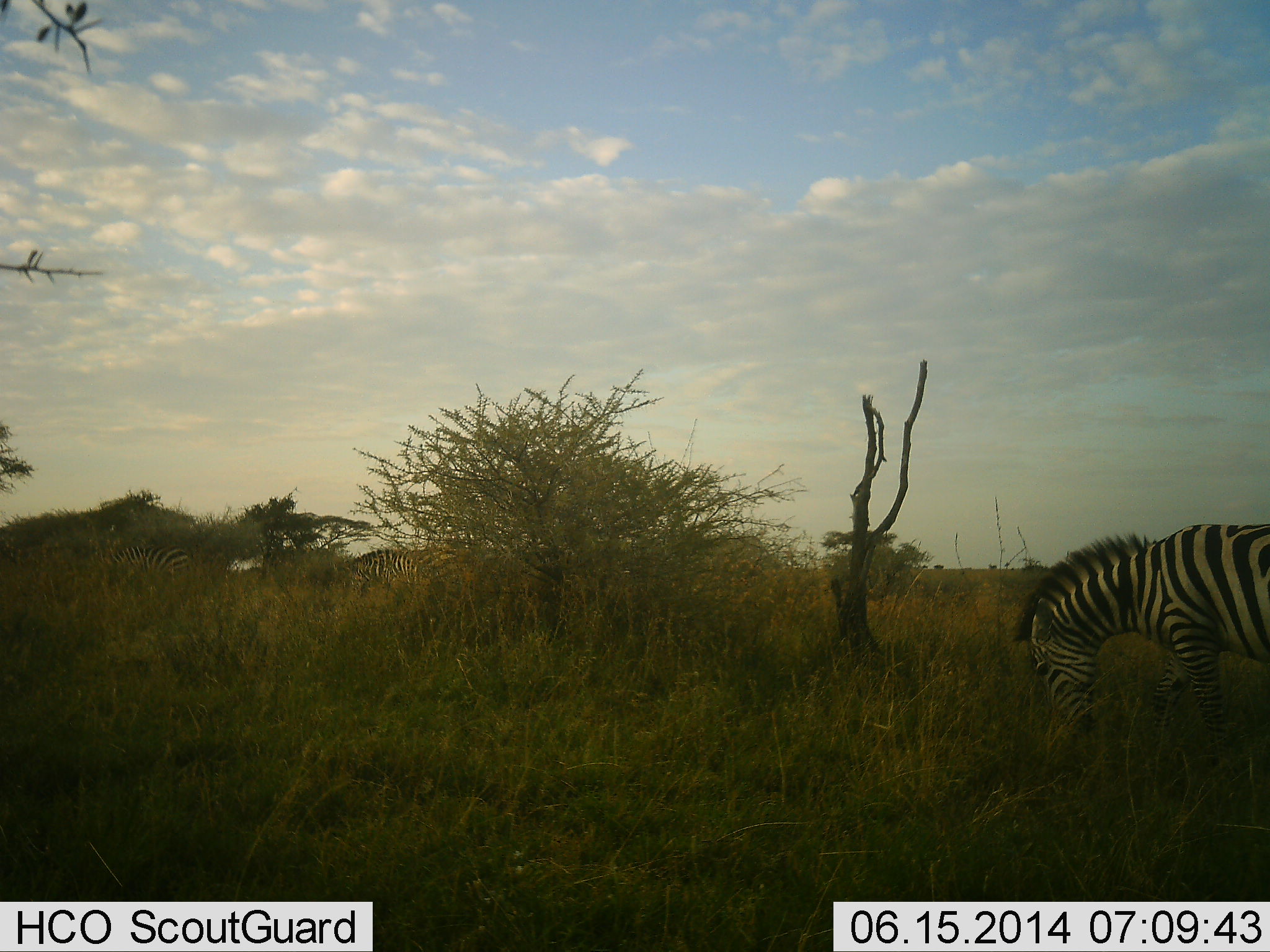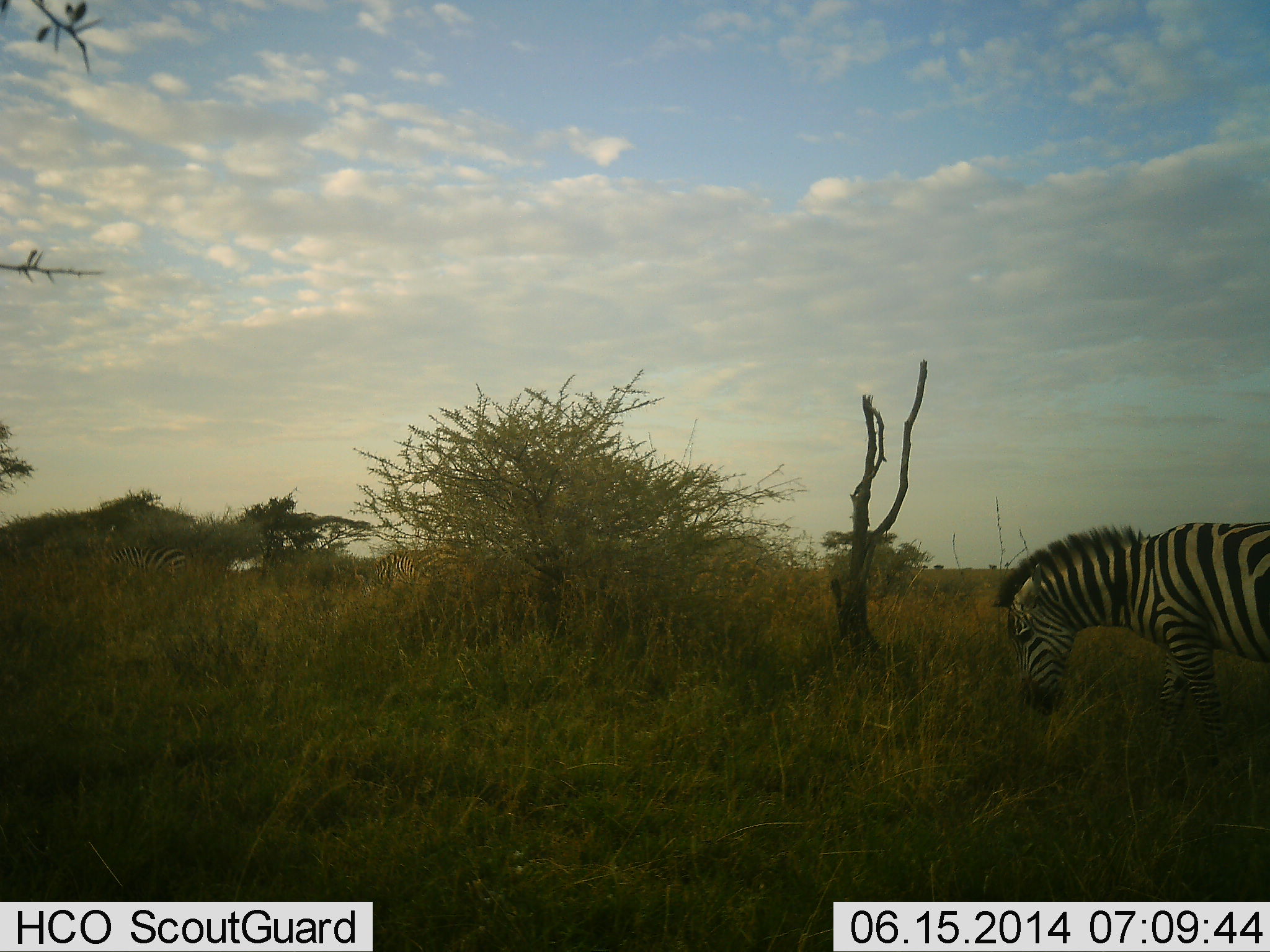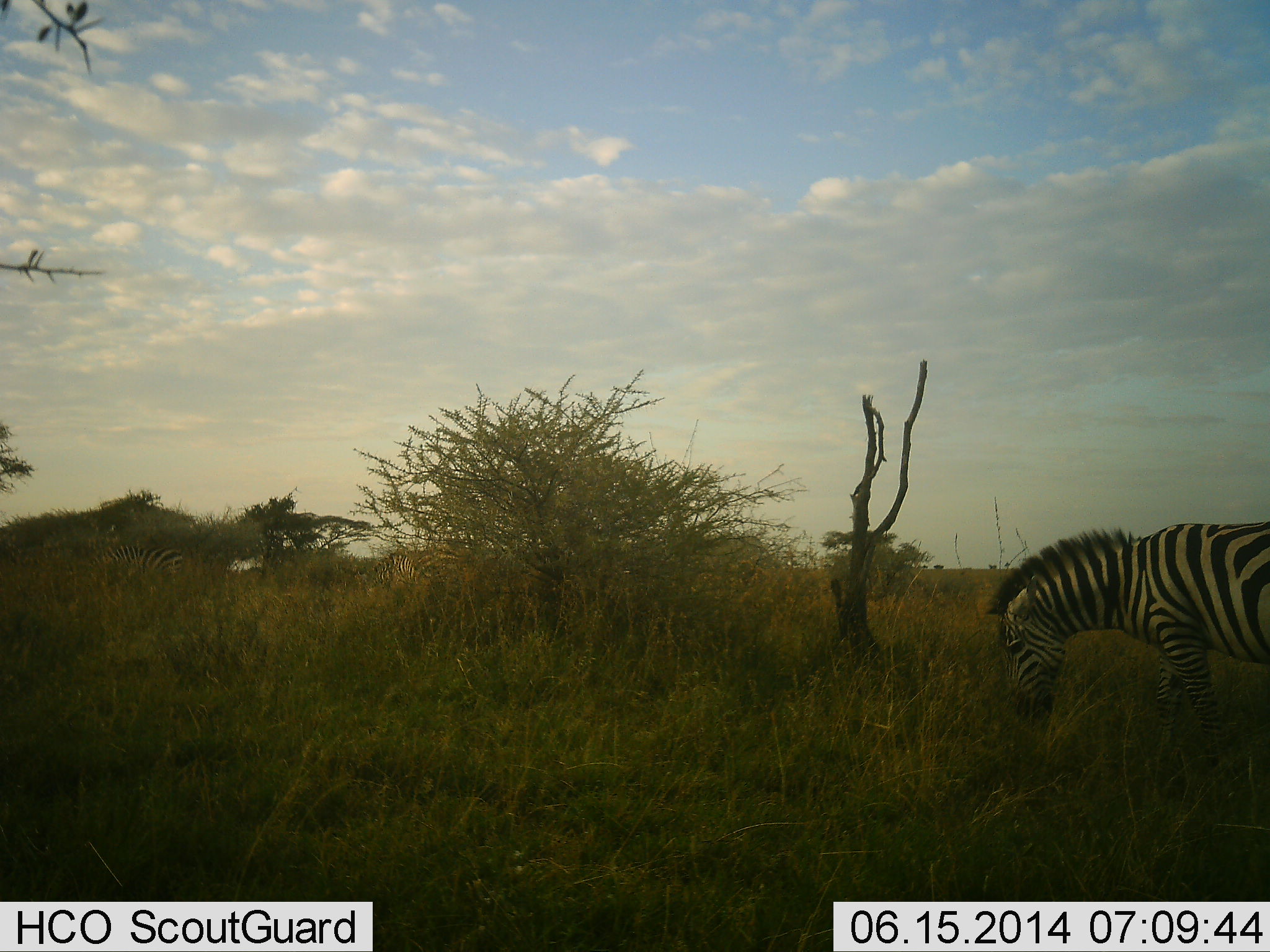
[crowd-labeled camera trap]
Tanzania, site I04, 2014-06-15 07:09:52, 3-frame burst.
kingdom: Animalia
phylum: Chordata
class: Mammalia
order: Perissodactyla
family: Equidae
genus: Equus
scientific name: Equus quagga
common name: plains zebra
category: zebra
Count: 2.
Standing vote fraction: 40%.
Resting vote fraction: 0%.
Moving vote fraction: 0%.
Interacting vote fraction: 0%.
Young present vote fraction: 0%.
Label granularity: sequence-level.